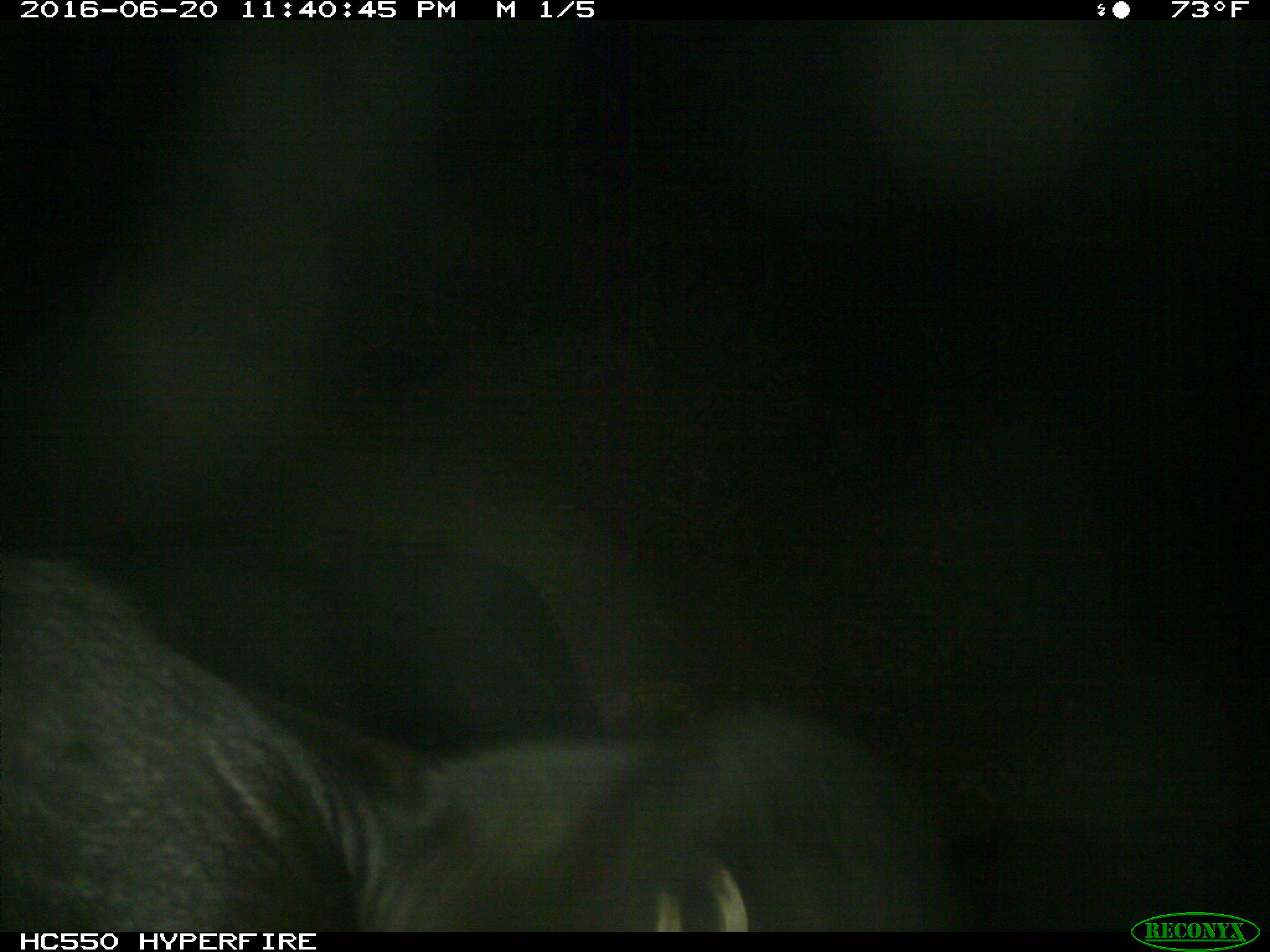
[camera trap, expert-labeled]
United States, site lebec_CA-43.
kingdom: Animalia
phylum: Chordata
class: Mammalia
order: Artiodactyla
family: Bovidae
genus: Bos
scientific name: Bos taurus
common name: domestic cow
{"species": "Bos taurus (domestic cow)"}